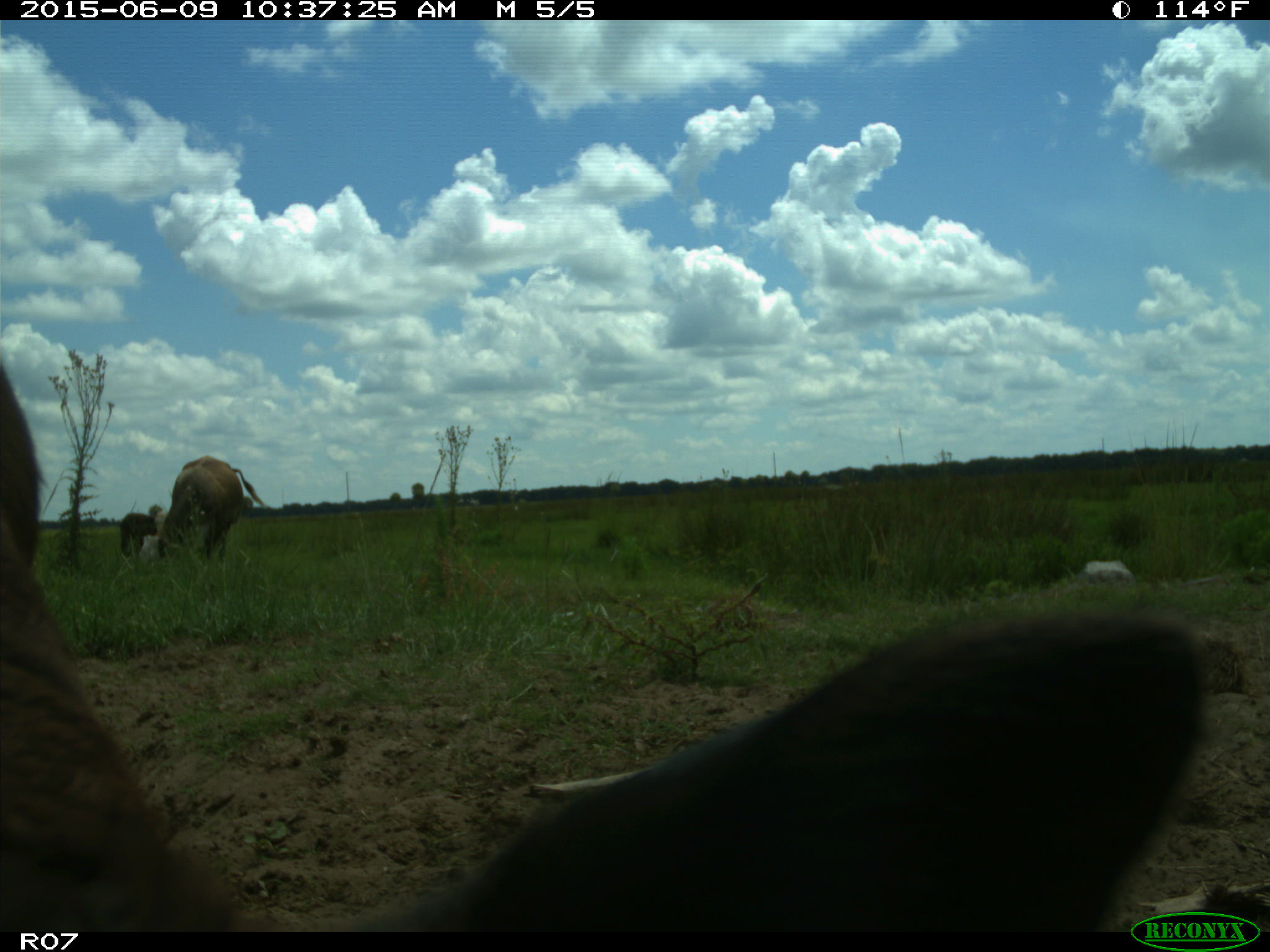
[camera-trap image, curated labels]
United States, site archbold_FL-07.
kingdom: Animalia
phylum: Chordata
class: Mammalia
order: Artiodactyla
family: Bovidae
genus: Bos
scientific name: Bos taurus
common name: domestic cow